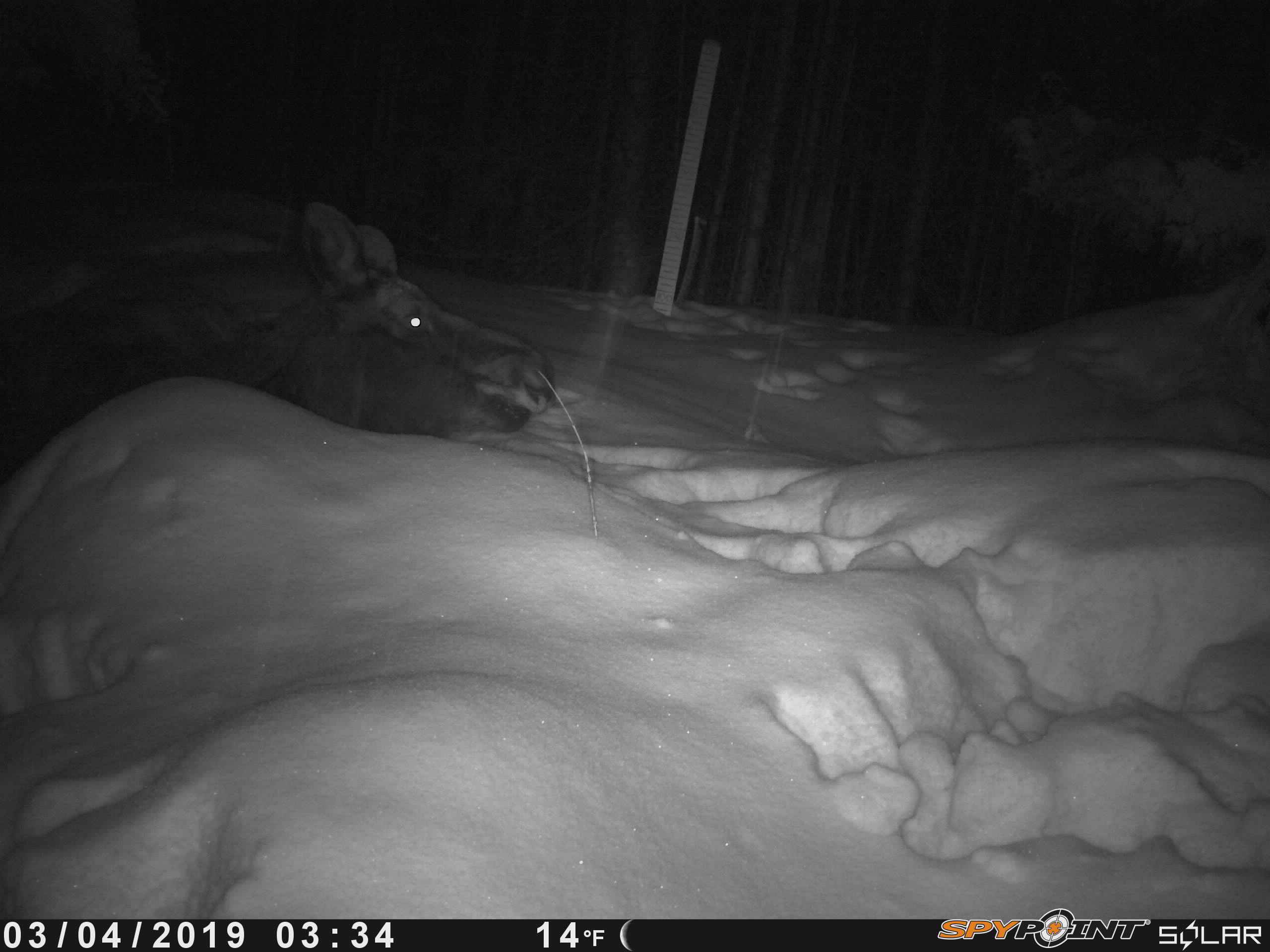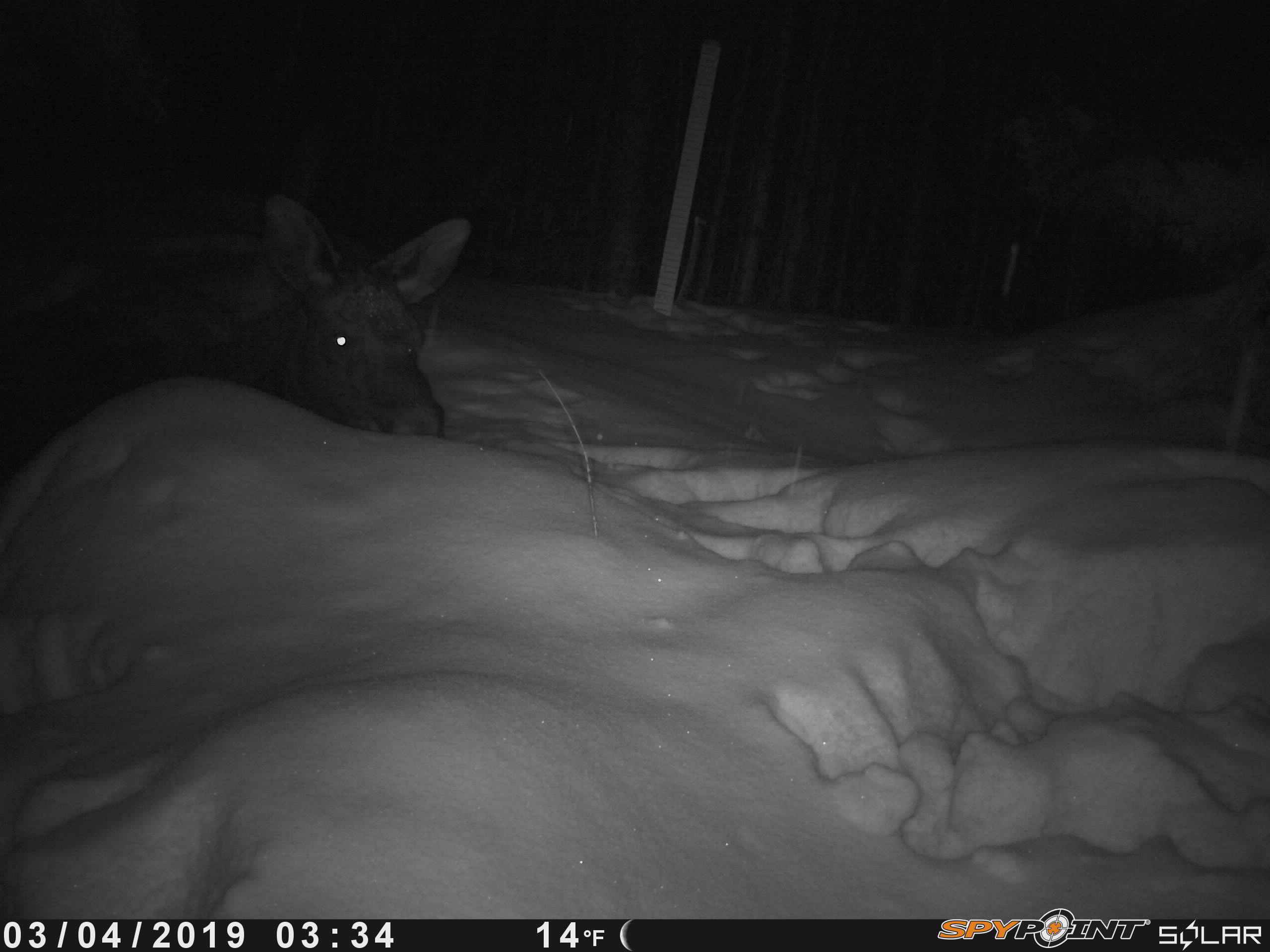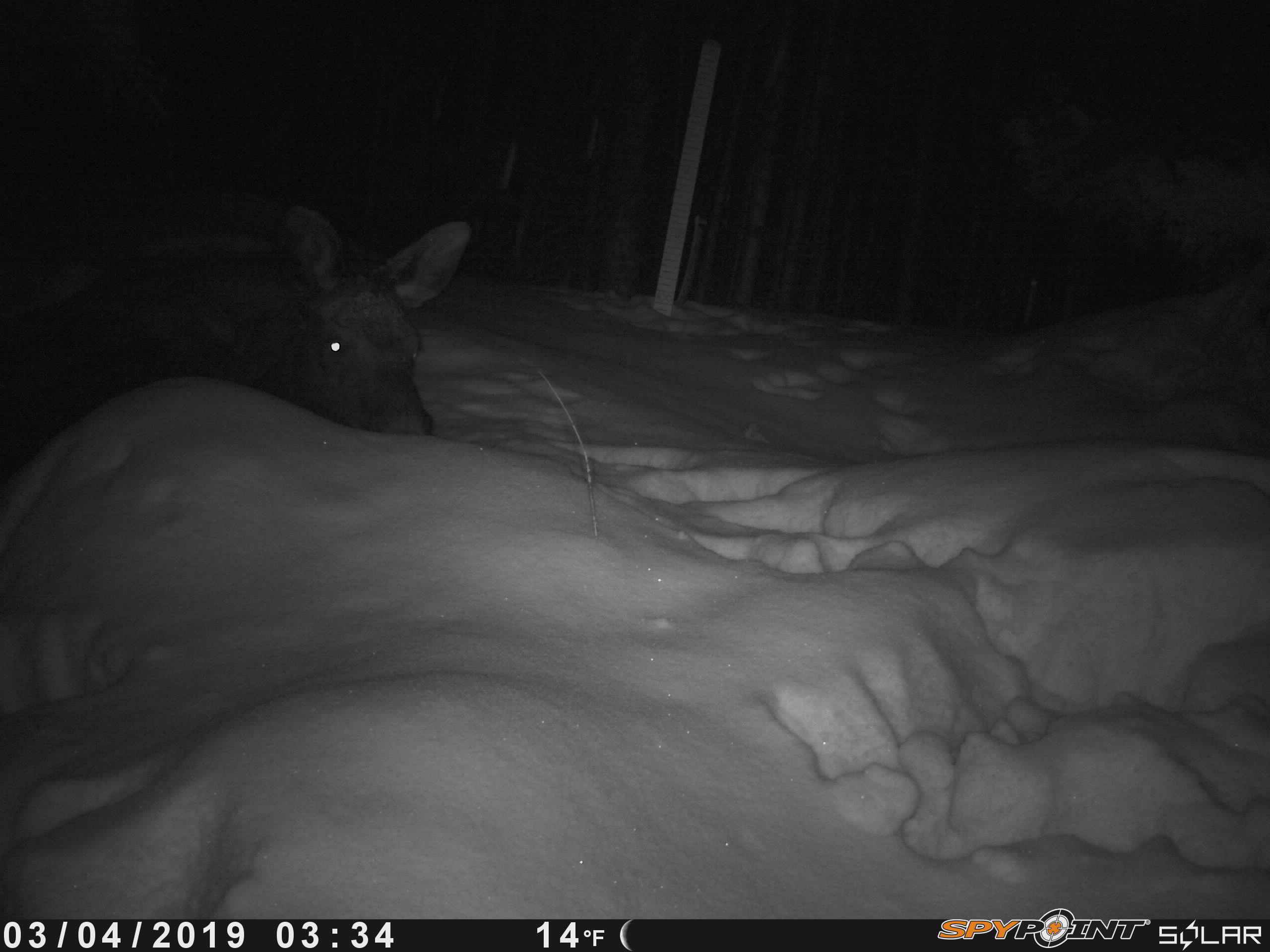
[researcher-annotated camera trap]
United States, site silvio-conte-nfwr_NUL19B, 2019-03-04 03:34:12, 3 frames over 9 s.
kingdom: Animalia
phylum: Chordata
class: Mammalia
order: Artiodactyla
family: Cervidae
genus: Alces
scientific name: Alces alces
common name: moose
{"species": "moose (Alces alces)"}